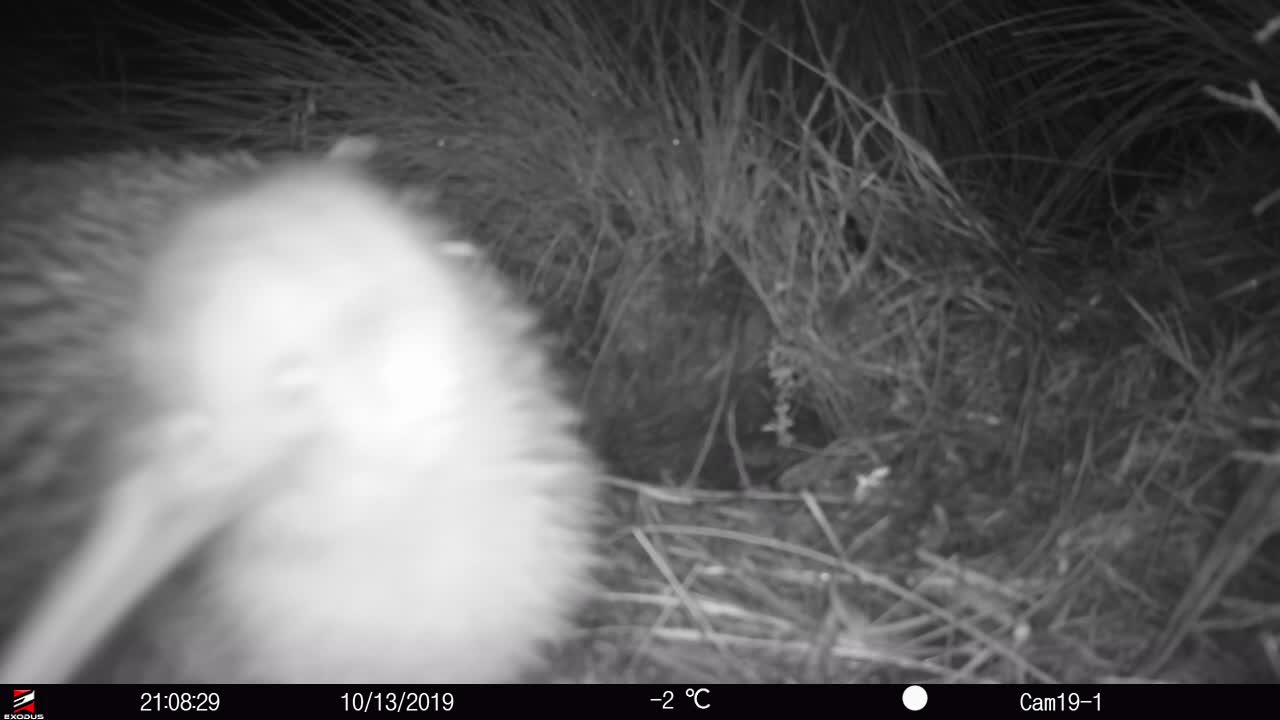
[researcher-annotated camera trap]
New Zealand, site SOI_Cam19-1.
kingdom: Animalia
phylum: Chordata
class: Aves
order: Apterygiformes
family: Apterygidae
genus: Apteryx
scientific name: Apteryx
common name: kiwi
Kiwi (Apteryx).